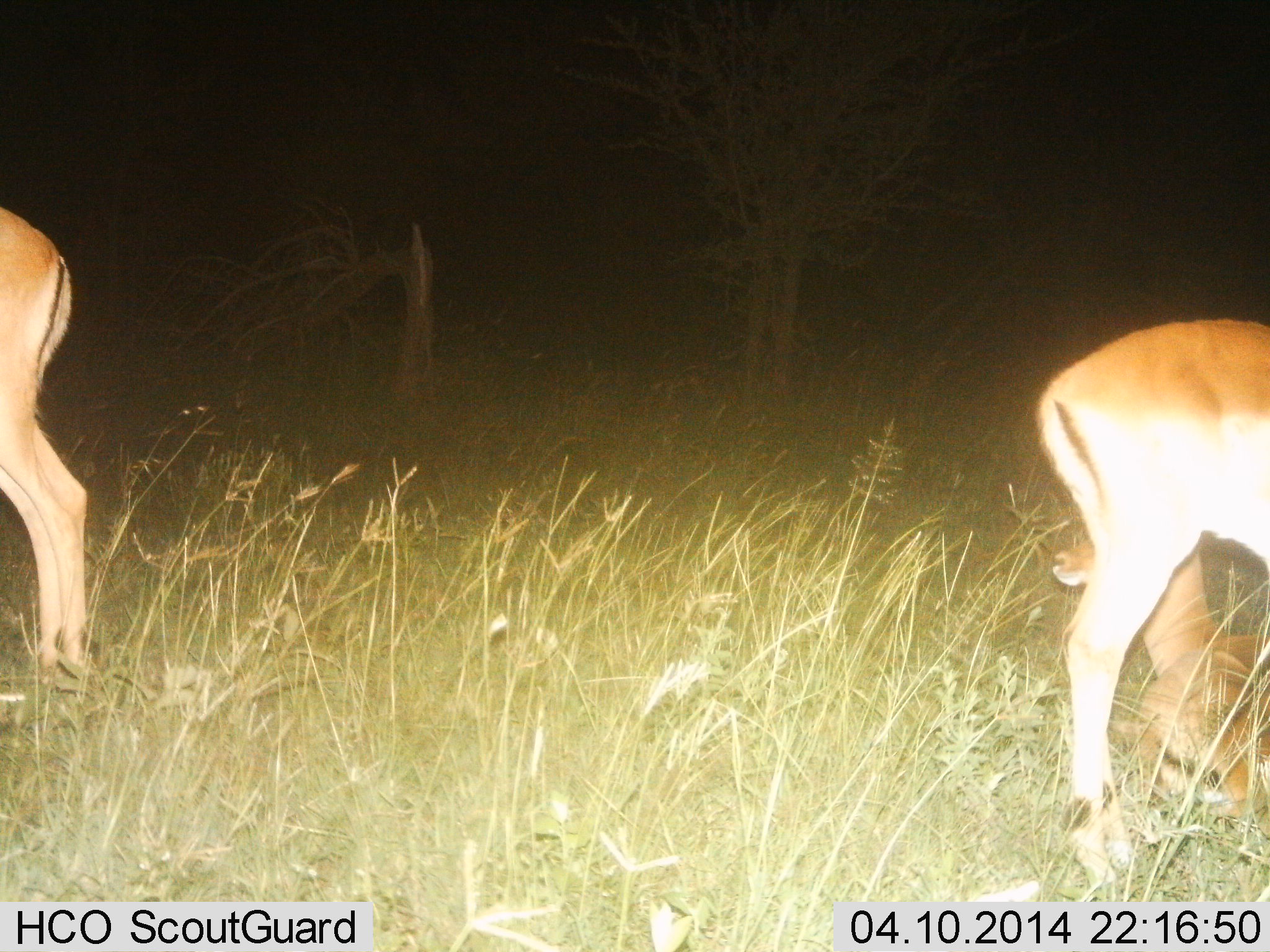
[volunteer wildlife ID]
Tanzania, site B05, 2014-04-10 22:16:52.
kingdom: Animalia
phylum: Chordata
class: Mammalia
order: Artiodactyla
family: Bovidae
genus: Aepyceros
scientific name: Aepyceros melampus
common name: impala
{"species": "impala (Aepyceros melampus)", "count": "3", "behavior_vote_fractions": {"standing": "90%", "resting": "80%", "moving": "0%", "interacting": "0%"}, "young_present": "0%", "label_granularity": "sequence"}